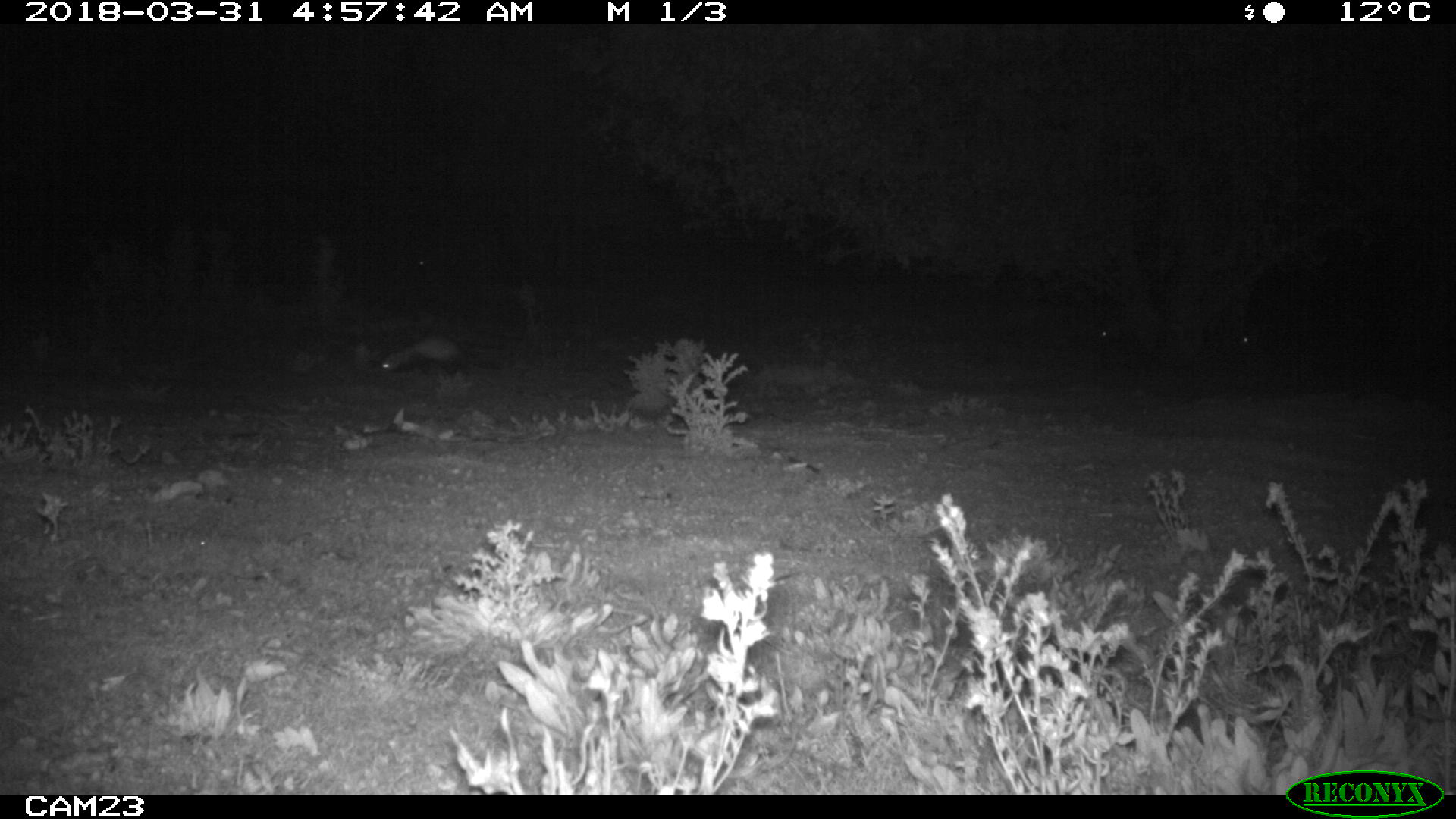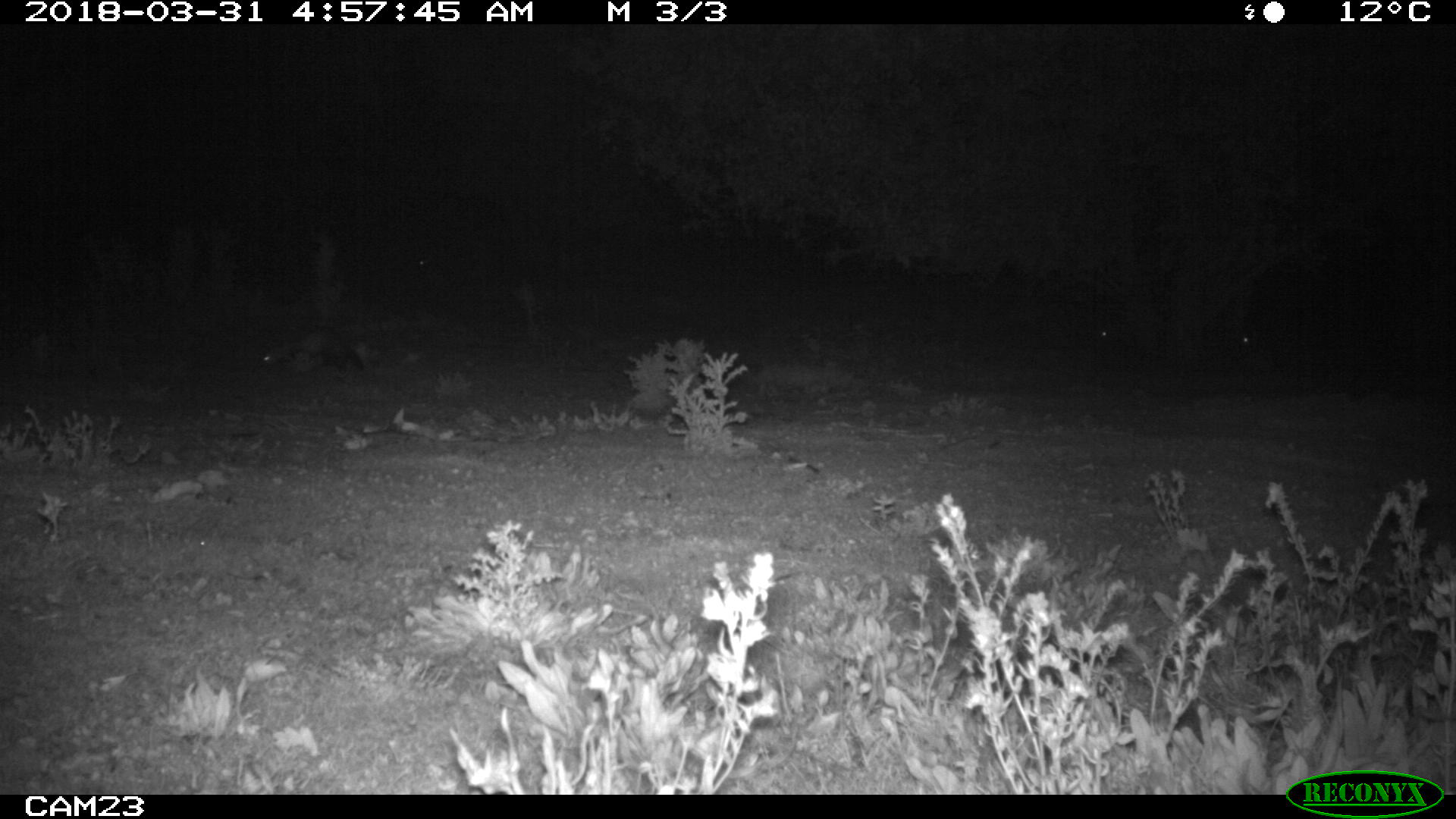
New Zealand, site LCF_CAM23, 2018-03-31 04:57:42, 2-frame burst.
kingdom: Animalia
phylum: Chordata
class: Mammalia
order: Carnivora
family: Mustelidae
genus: Mustela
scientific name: Mustela furo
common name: ferret